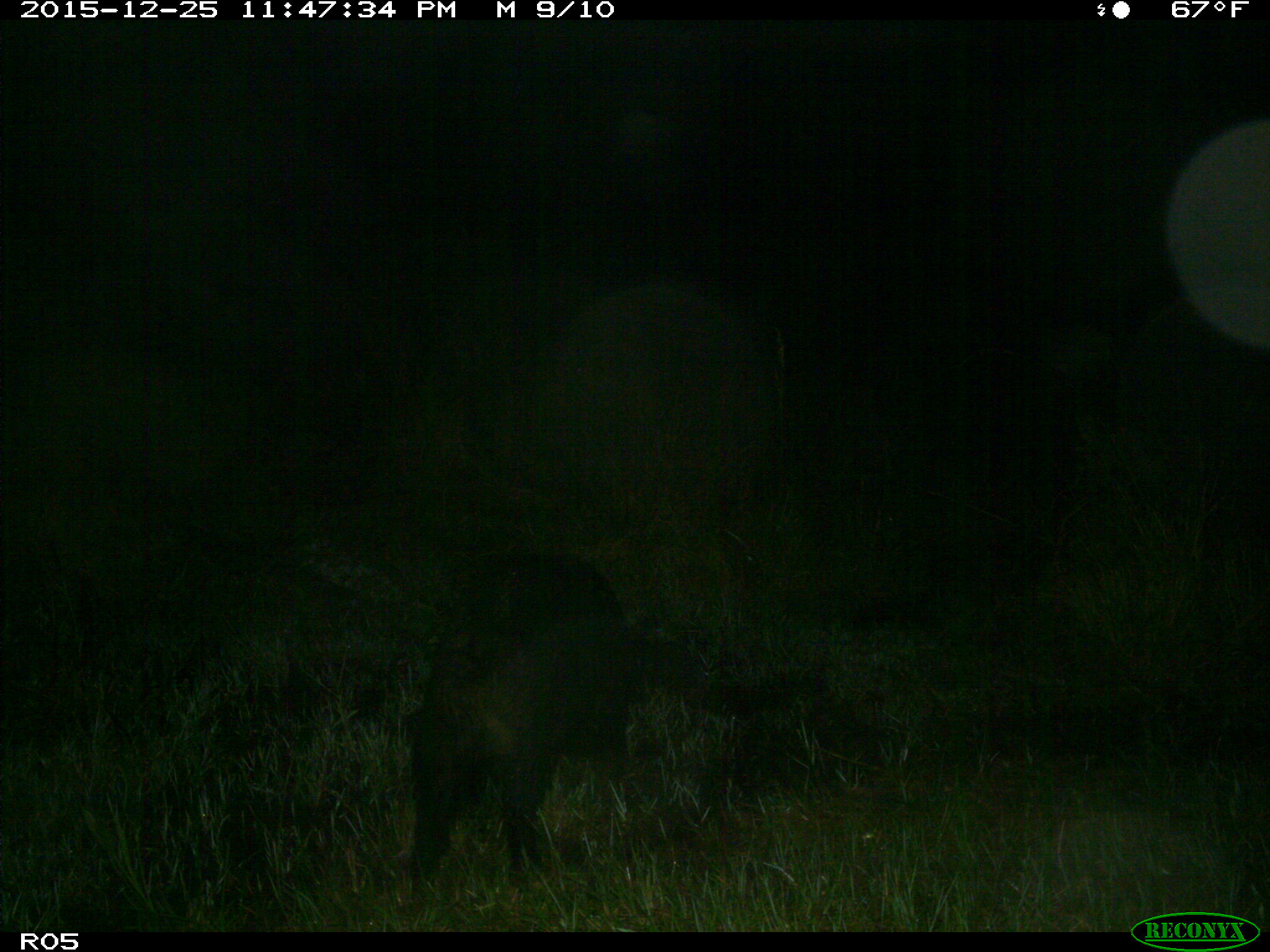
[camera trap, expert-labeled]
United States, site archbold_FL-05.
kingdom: Animalia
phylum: Chordata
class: Mammalia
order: Artiodactyla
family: Suidae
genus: Sus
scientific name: Sus scrofa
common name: wild boar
Sus scrofa (wild boar).